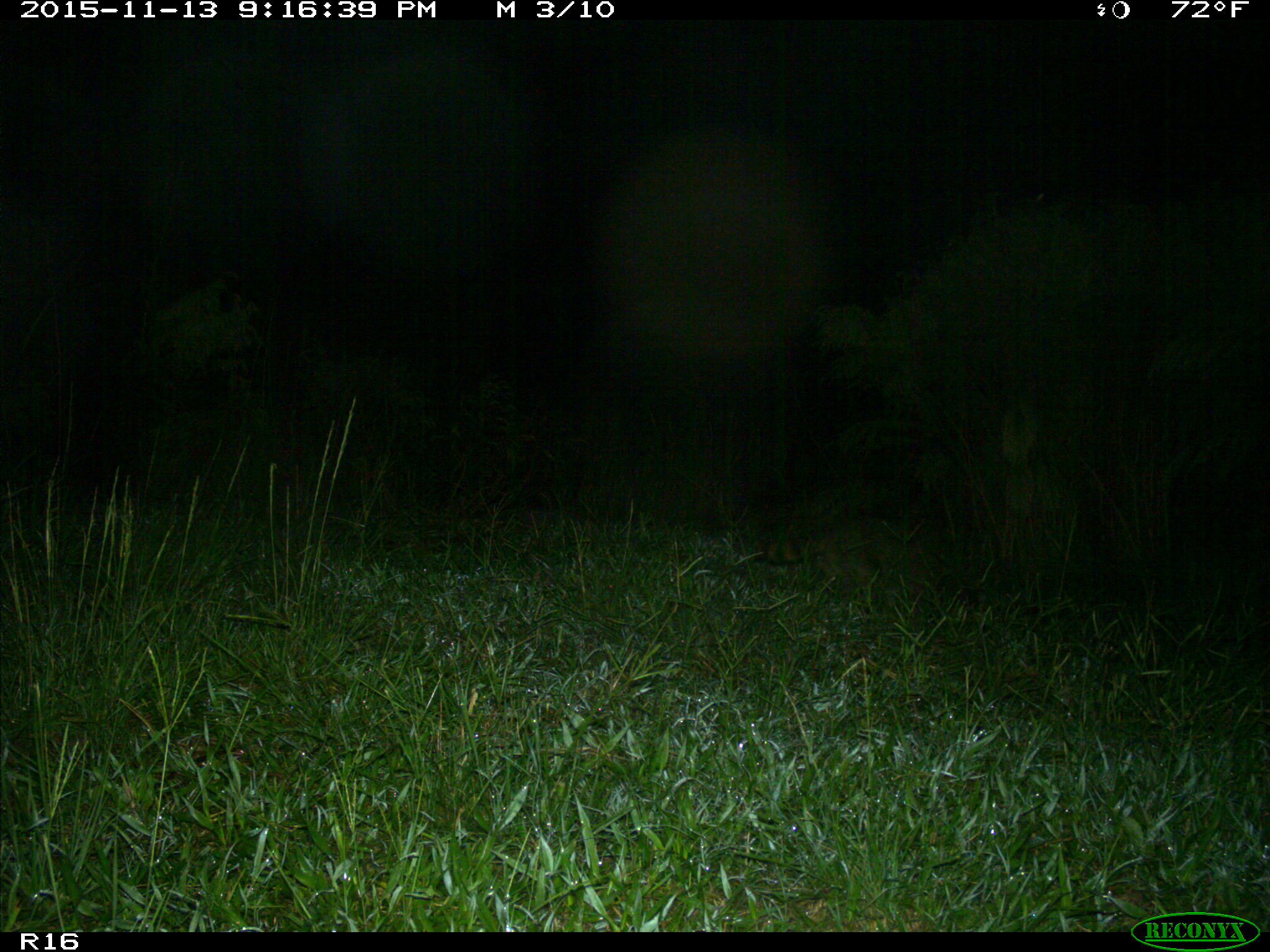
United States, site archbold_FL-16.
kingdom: Animalia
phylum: Chordata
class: Mammalia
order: Carnivora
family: Procyonidae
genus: Procyon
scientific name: Procyon lotor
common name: common raccoon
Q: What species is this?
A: Procyon lotor (common raccoon).